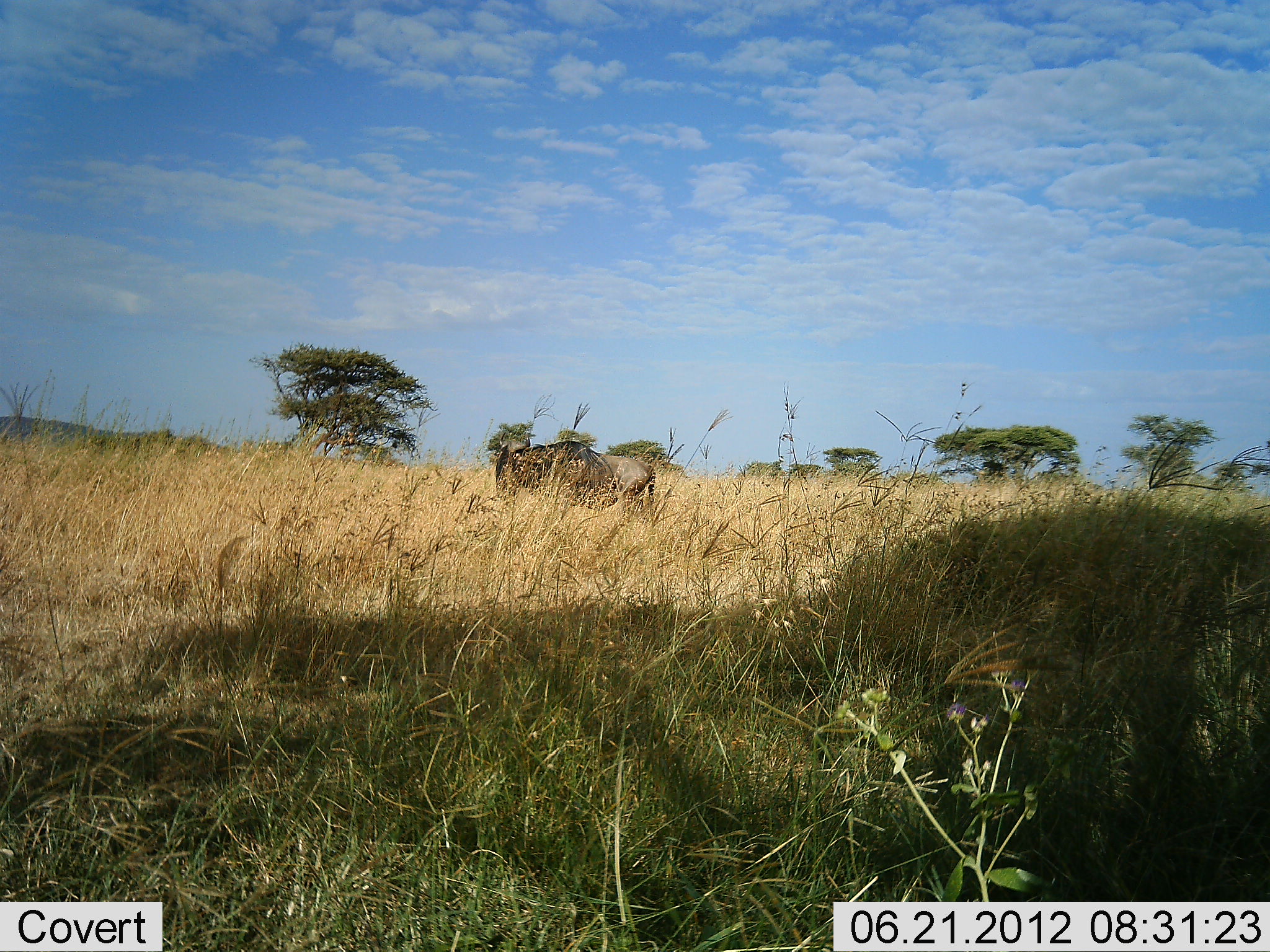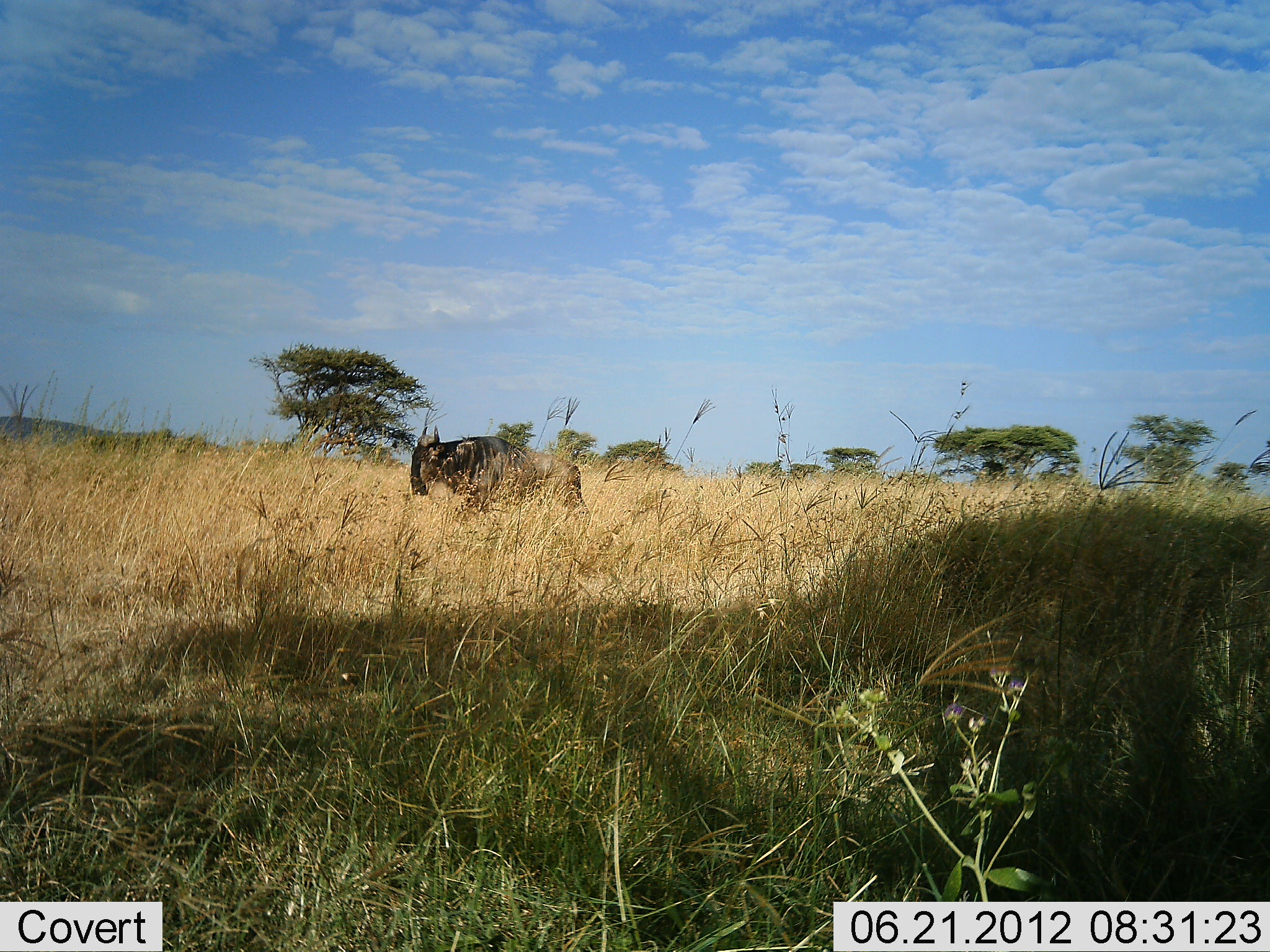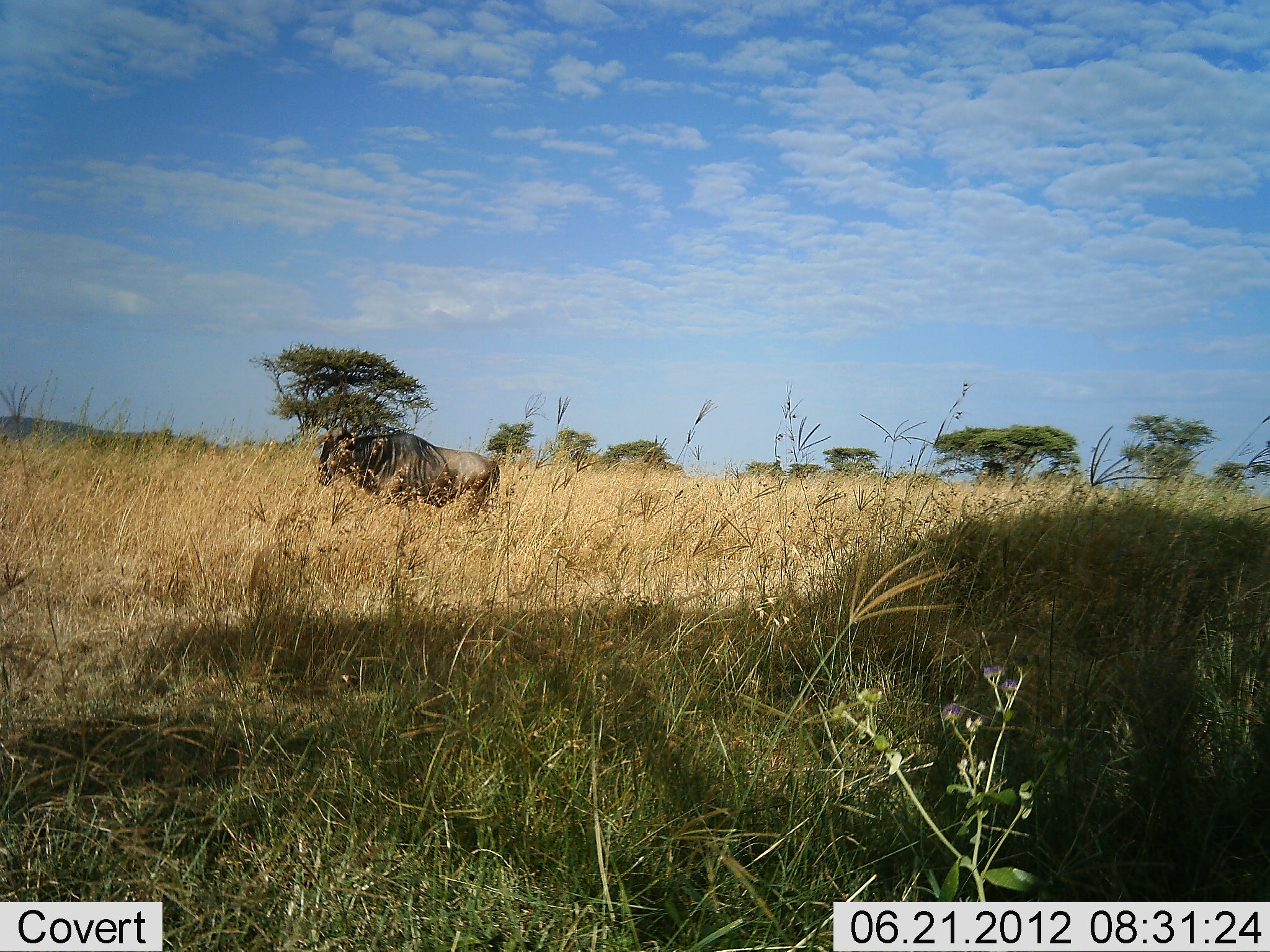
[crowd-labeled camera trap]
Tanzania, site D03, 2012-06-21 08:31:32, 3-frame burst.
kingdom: Animalia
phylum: Chordata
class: Mammalia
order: Artiodactyla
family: Bovidae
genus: Connochaetes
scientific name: Connochaetes taurinus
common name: blue wildebeest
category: wildebeest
Wildebeest (blue wildebeest) (Connochaetes taurinus), count 1. Behavior (volunteer vote fractions): standing 20%, resting 0%, moving 90%, interacting 0%. Young present (vote fraction): 0%. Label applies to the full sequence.